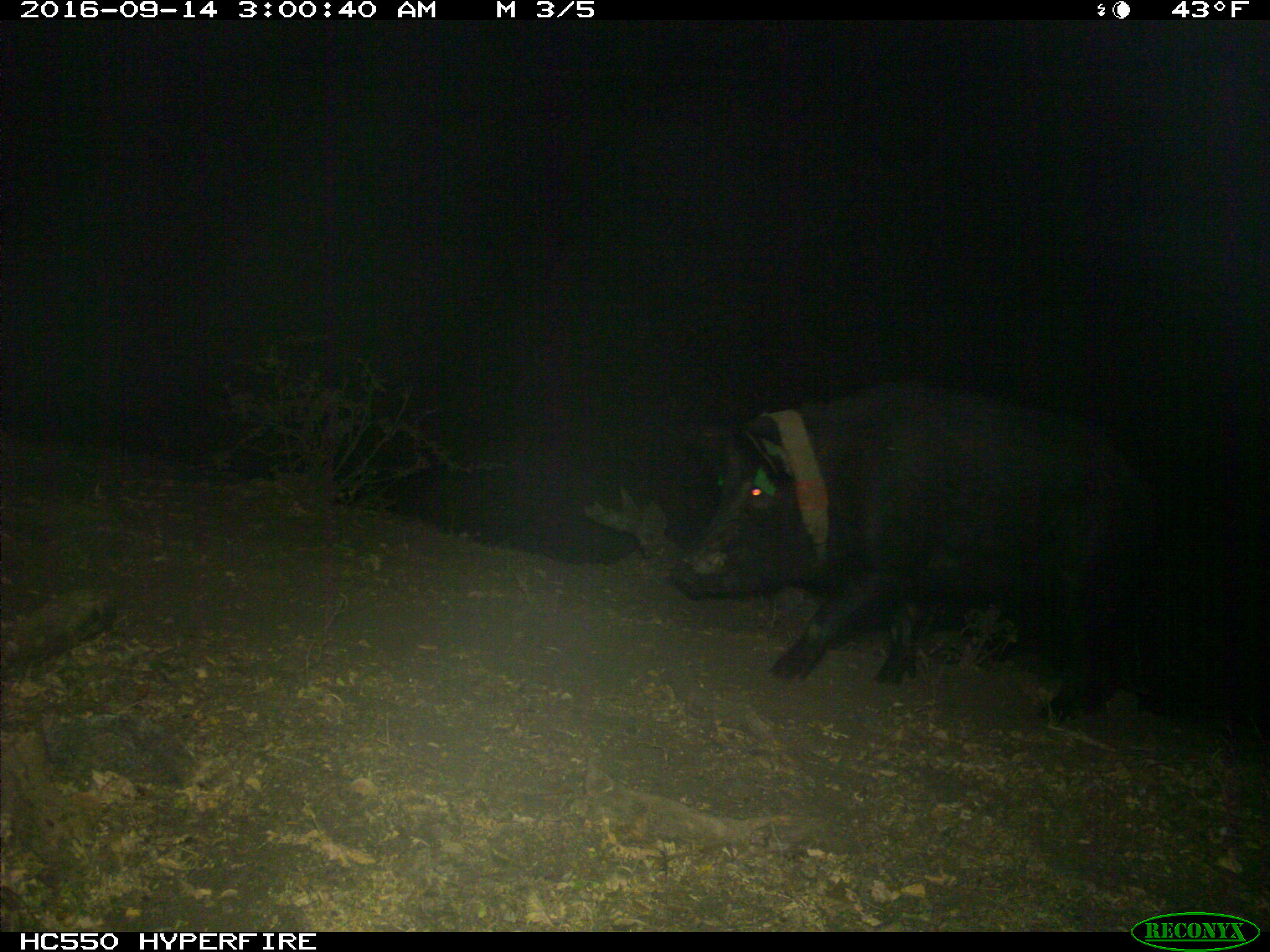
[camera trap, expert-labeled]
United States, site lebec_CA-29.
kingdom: Animalia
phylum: Chordata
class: Mammalia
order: Artiodactyla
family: Suidae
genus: Sus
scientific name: Sus scrofa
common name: wild boar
Sus scrofa (wild boar).